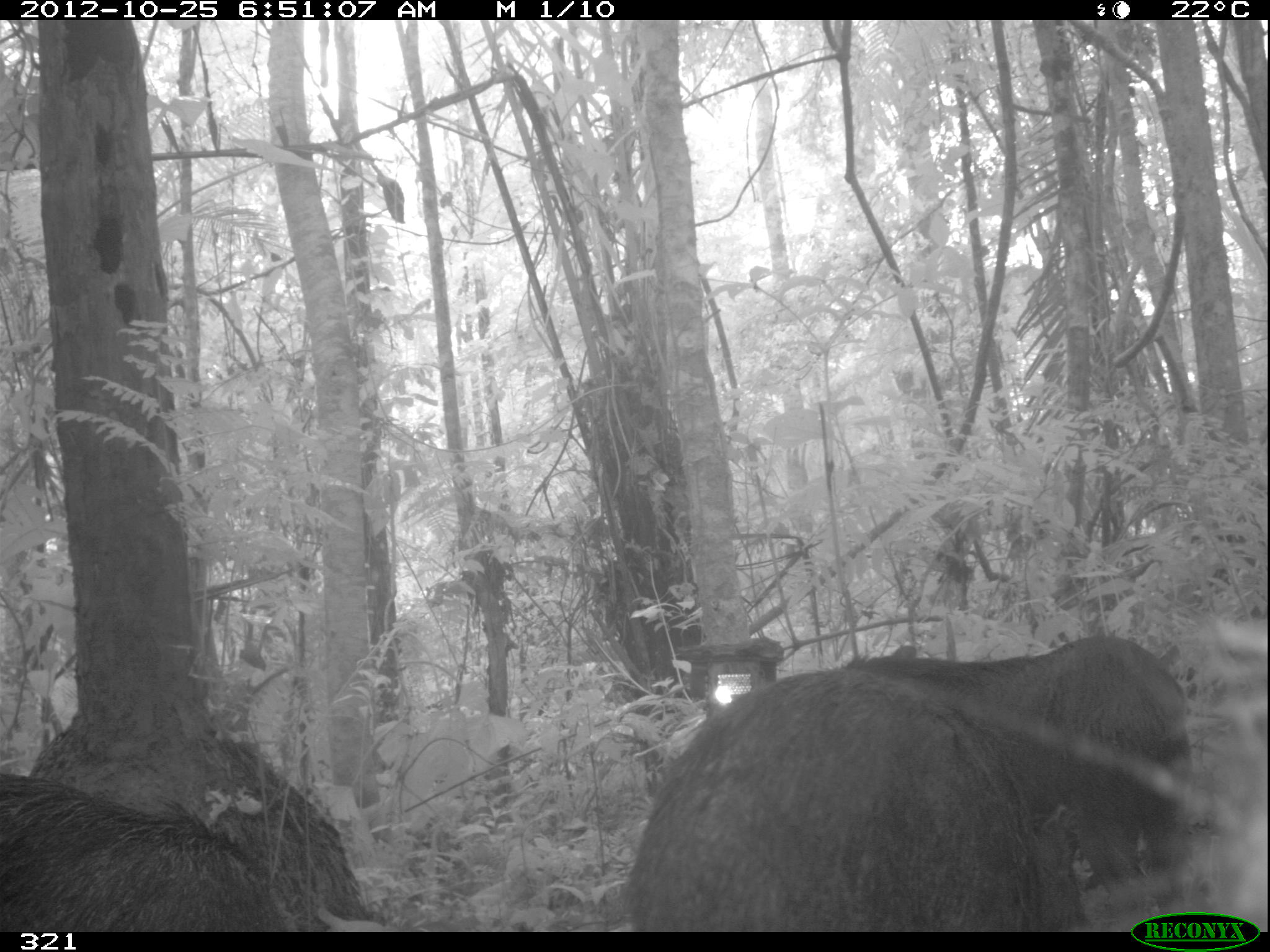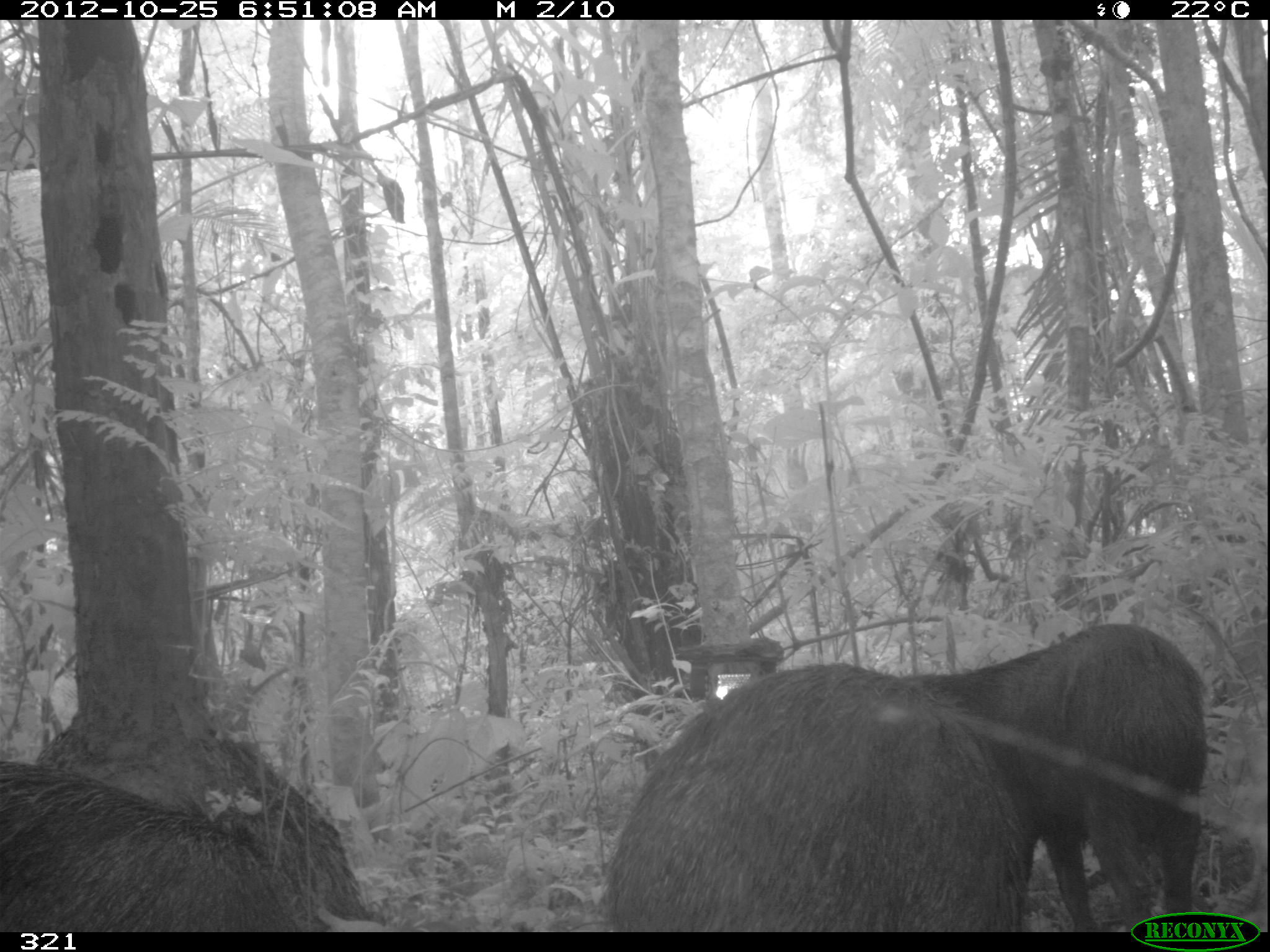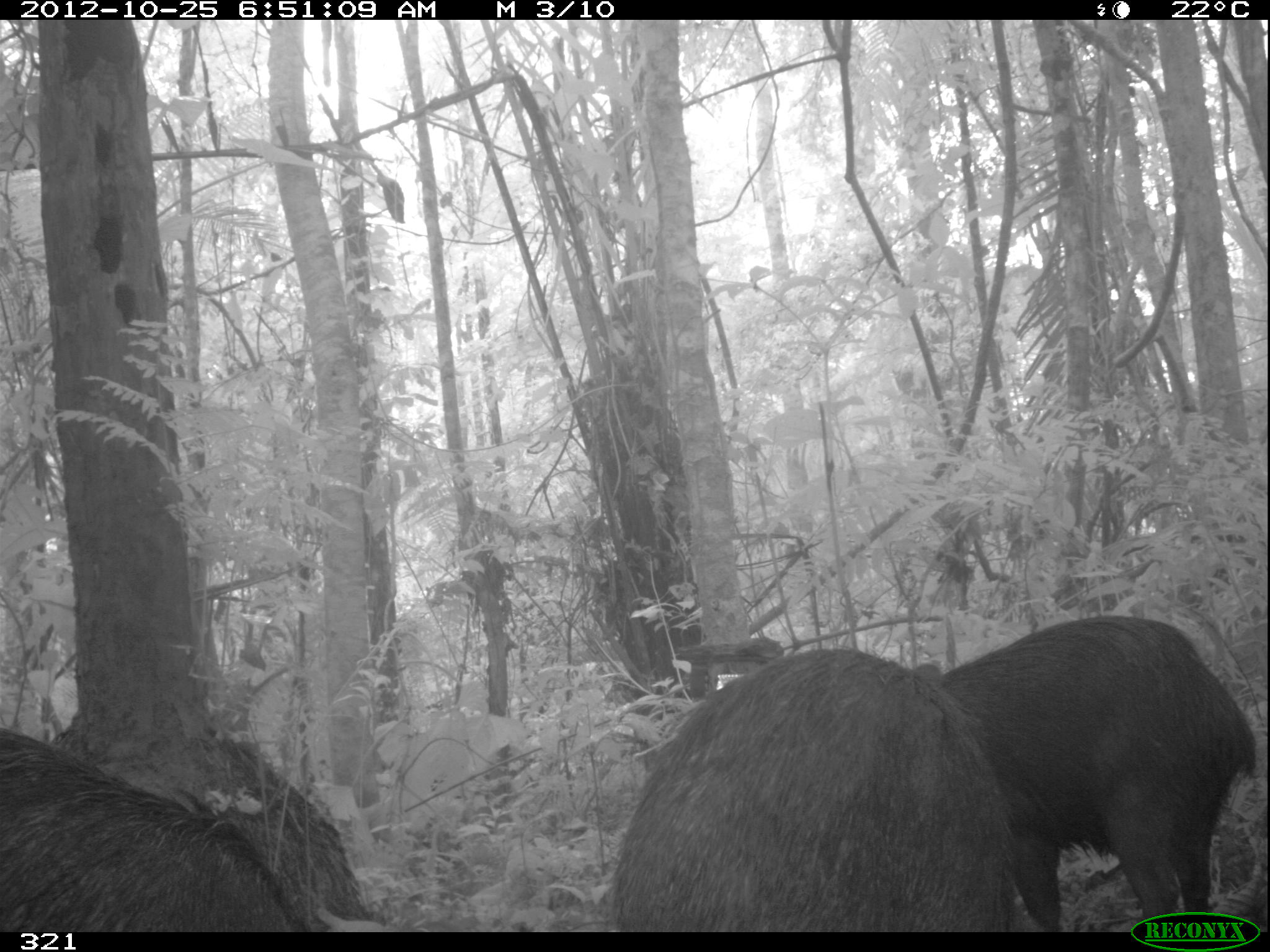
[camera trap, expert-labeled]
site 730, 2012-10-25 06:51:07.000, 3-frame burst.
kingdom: Animalia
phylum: Chordata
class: Mammalia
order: Artiodactyla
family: Tayassuidae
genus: Tayassu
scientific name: Tayassu pecari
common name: white-lipped peccary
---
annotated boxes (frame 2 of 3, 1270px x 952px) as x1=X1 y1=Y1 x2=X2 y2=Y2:
tayassu pecari: x1=608 y1=658 x2=1024 y2=931; x1=898 y1=621 x2=1210 y2=931; x1=0 y1=759 x2=287 y2=932